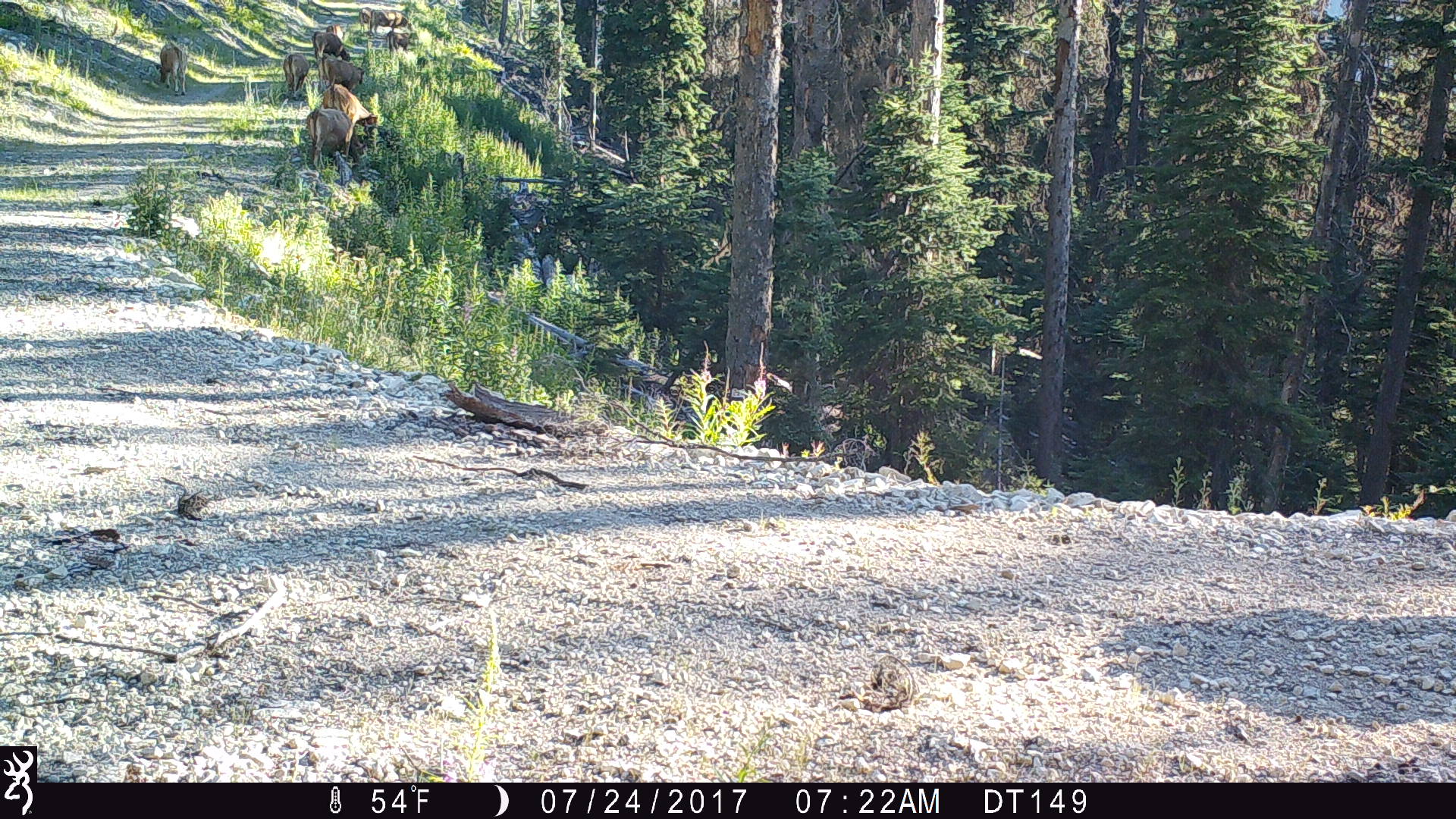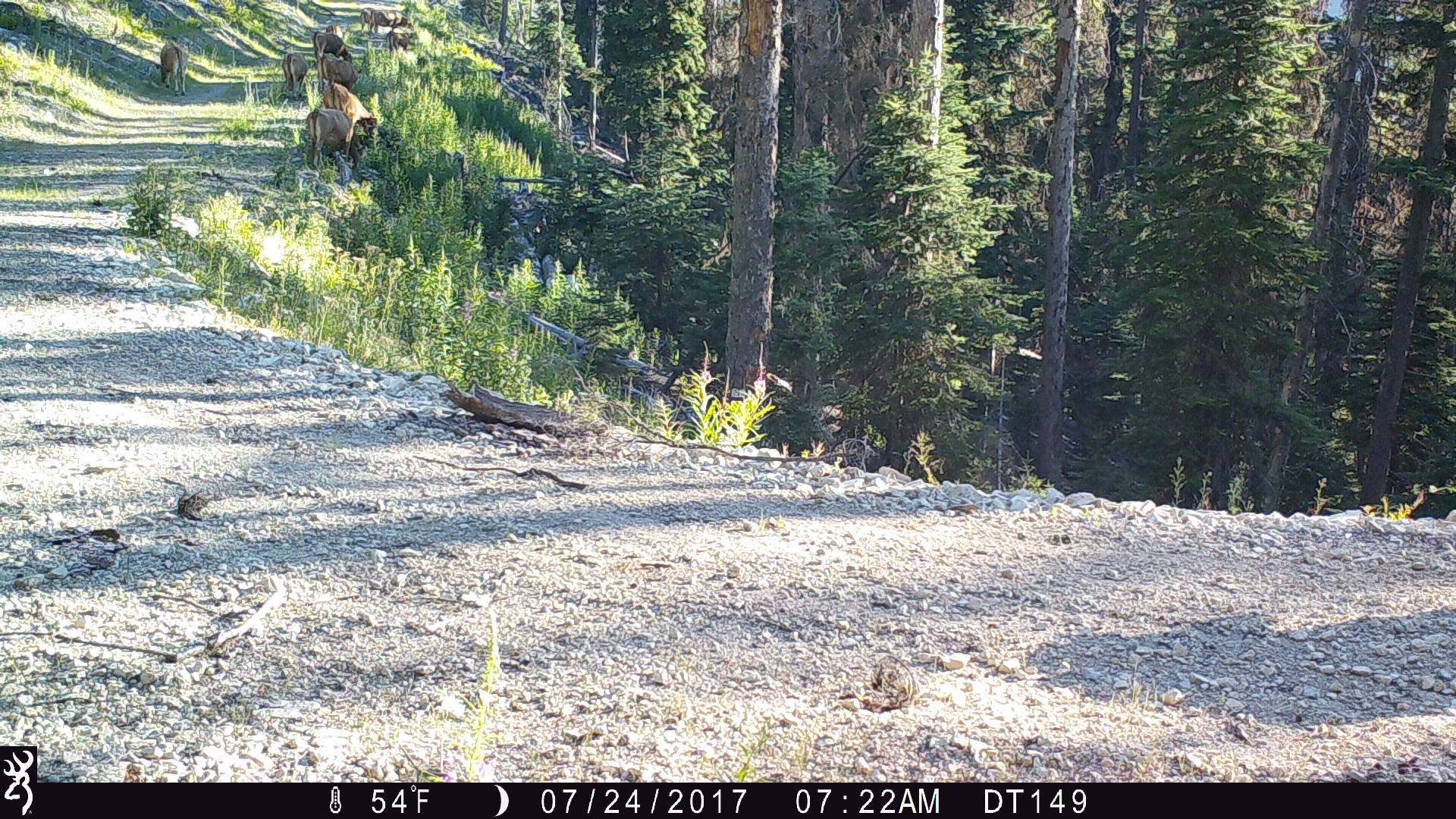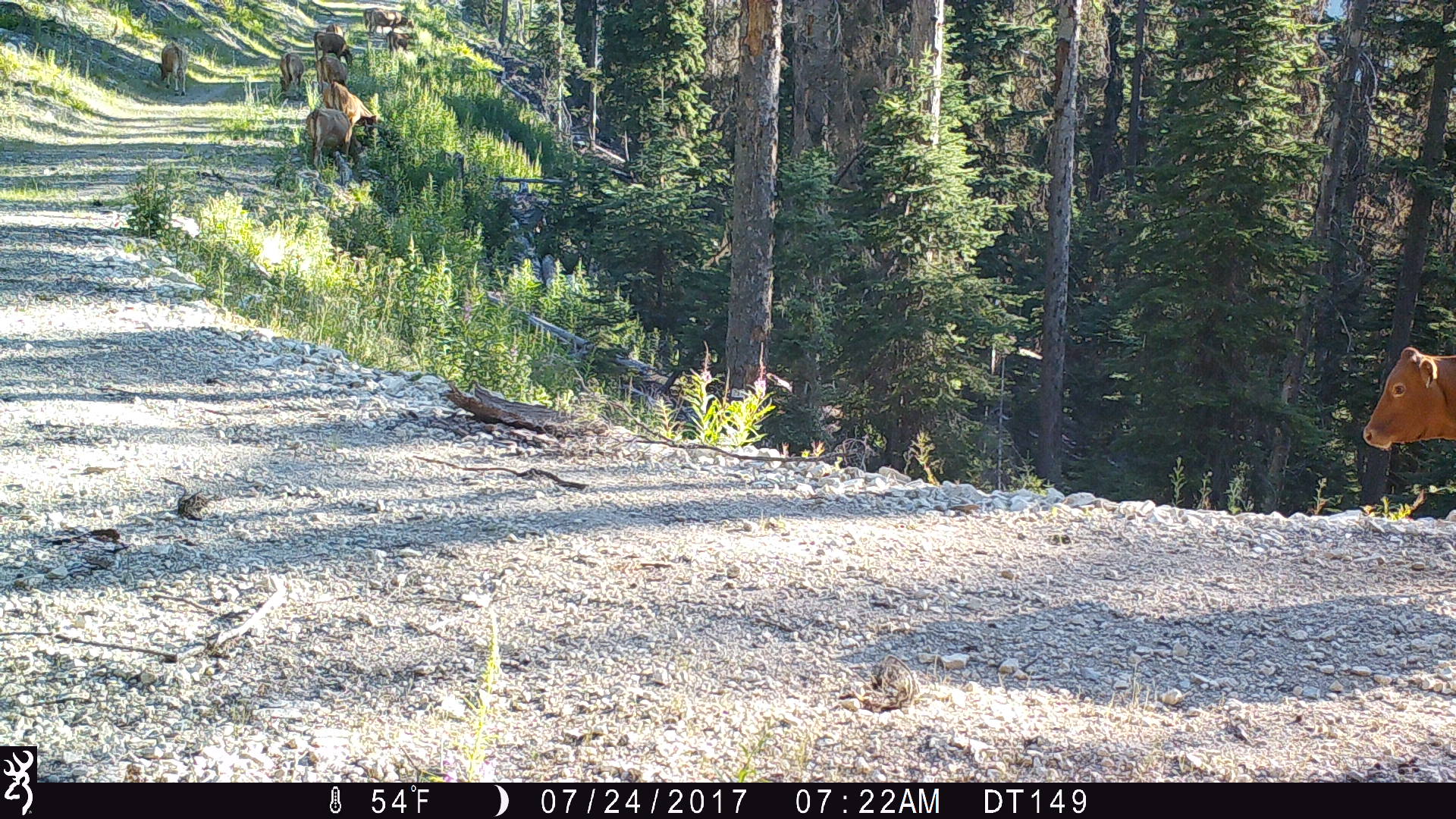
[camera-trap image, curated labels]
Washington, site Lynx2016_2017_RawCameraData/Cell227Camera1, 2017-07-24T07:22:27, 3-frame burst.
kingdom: Animalia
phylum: Chordata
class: Mammalia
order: Artiodactyla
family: Bovidae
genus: Bos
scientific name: Bos taurus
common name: domestic cattle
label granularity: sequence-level